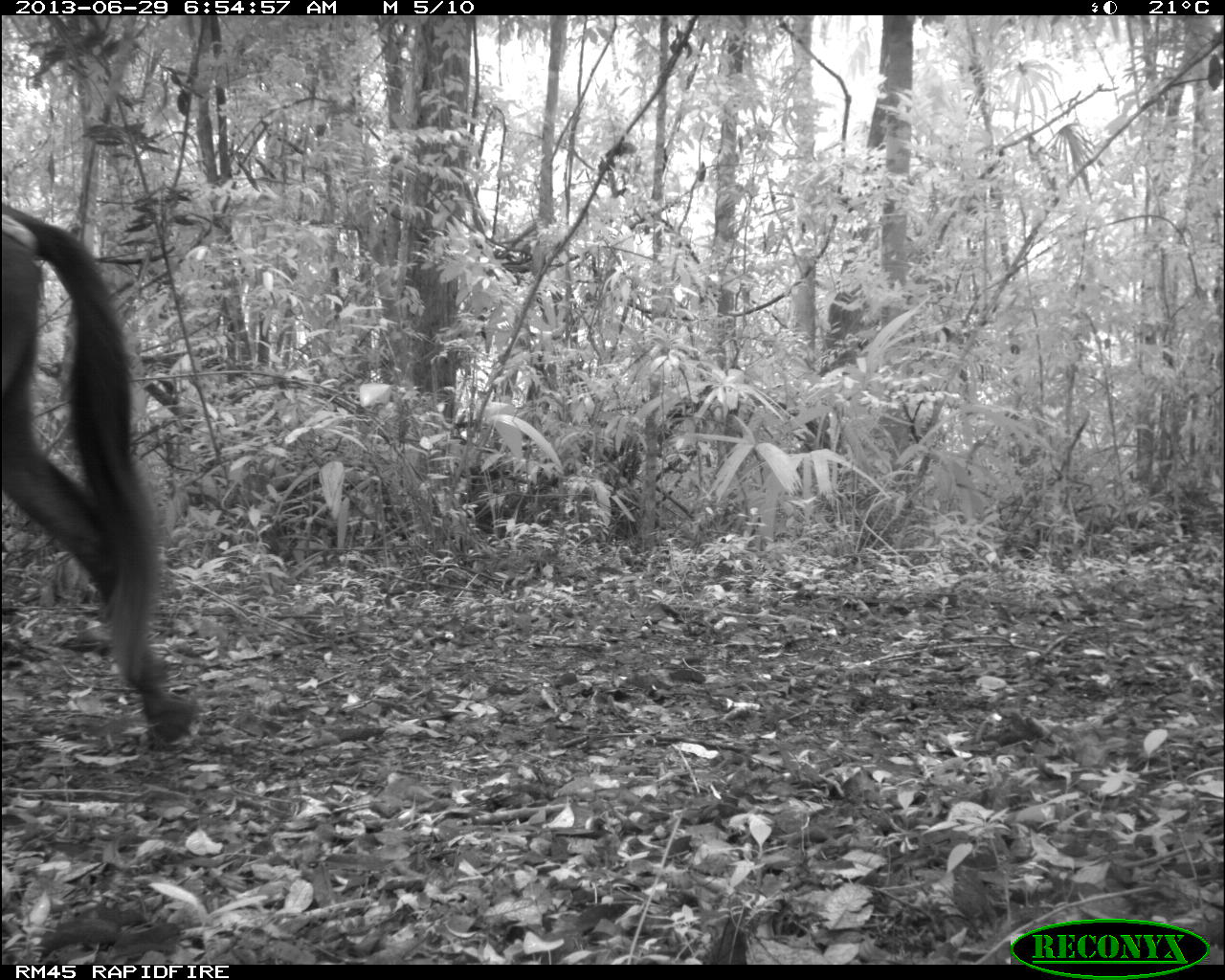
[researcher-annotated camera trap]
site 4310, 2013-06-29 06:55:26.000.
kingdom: Animalia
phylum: Chordata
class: Mammalia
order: Perissodactyla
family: Equidae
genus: Equus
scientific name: Equus ferus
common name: wild horse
Equus ferus (wild horse), count 1.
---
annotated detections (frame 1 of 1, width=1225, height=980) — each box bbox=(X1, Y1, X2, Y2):
equus ferus: bbox=(0, 200, 198, 745)